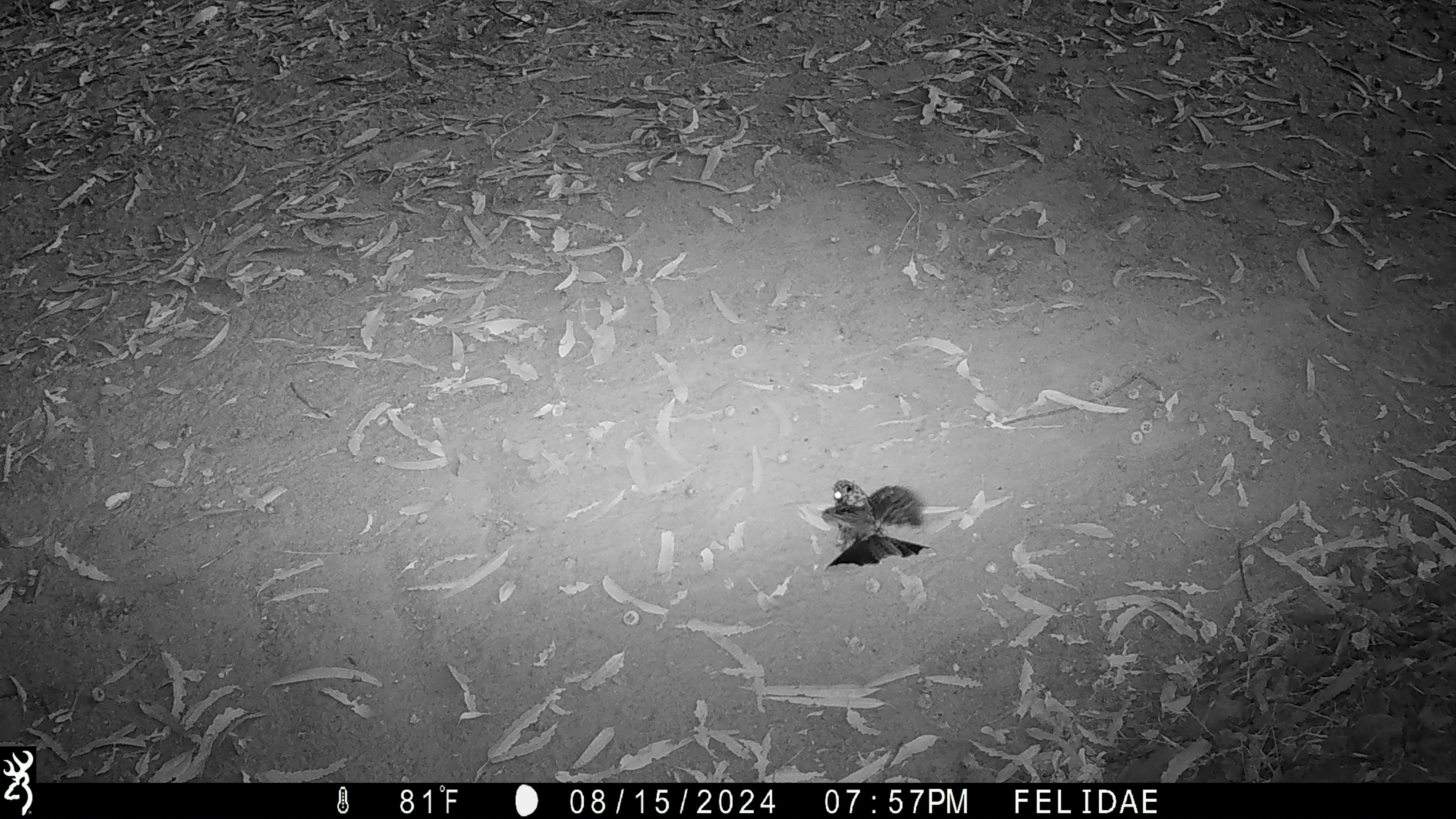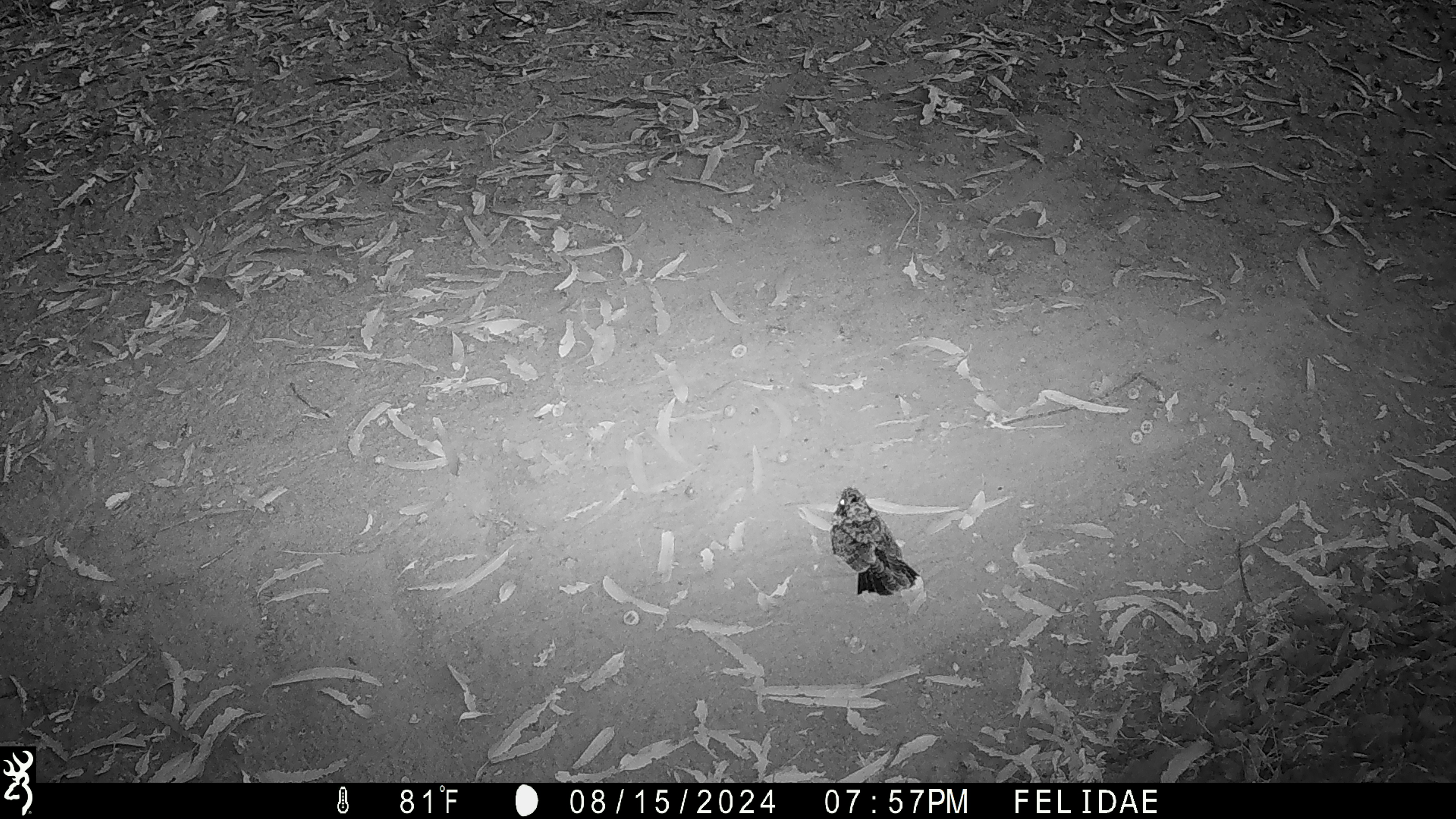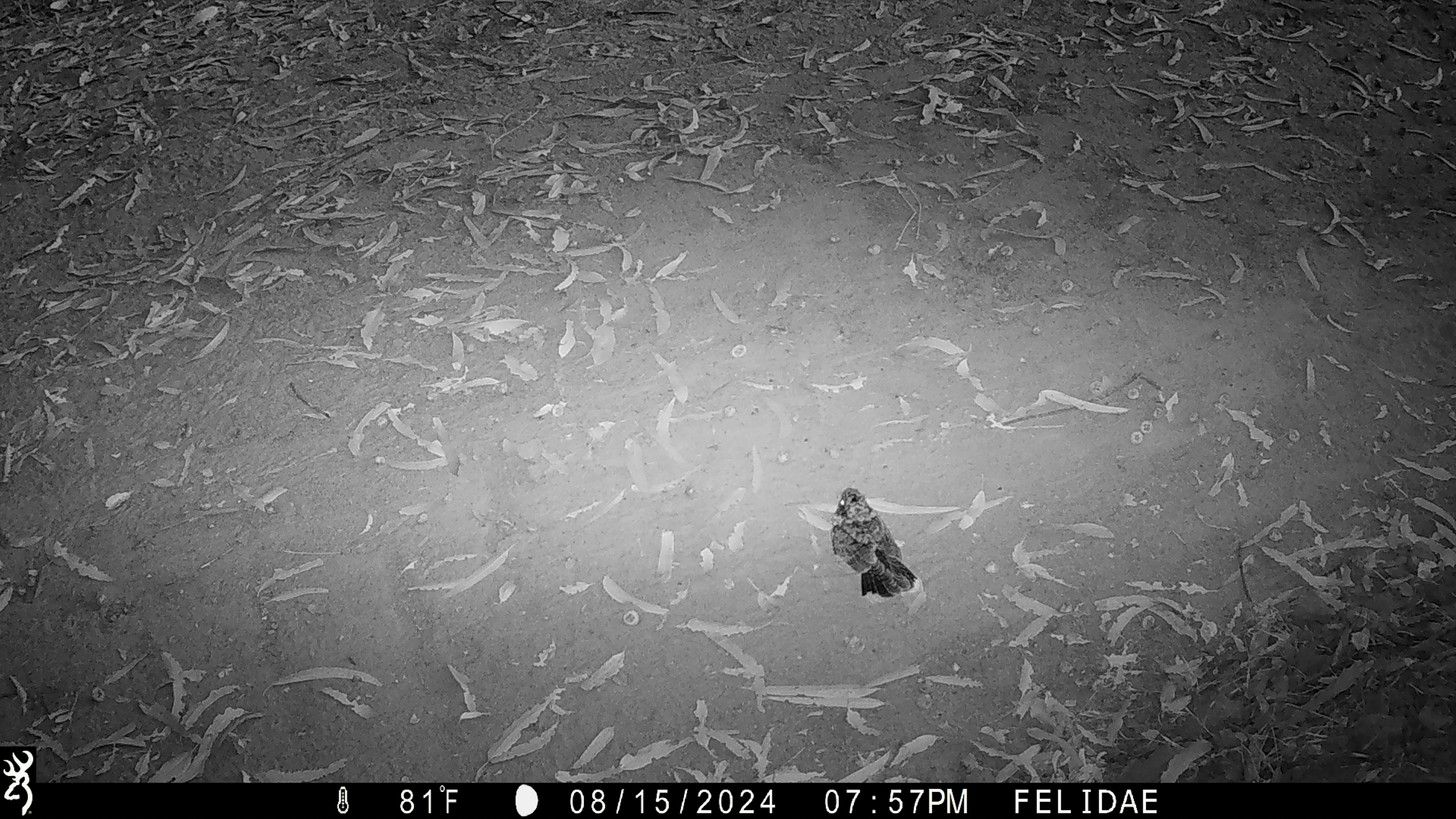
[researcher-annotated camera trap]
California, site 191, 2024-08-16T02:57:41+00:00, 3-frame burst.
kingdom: Animalia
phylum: Chordata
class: Aves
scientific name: Aves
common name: bird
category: unknown bird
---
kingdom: Animalia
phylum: Chordata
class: Aves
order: Strigiformes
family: Strigidae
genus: Megascops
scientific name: Megascops kennicottii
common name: western screech owl